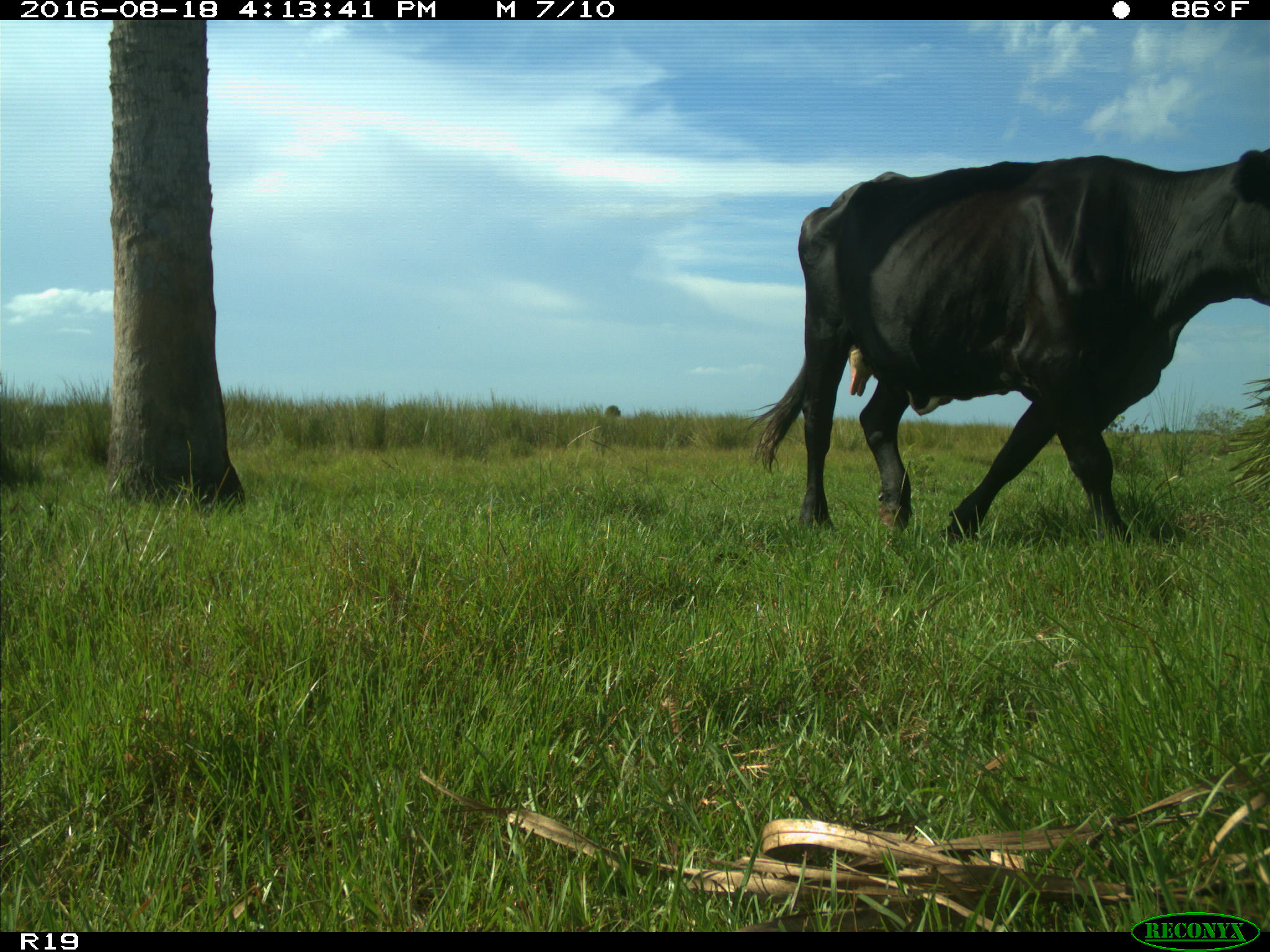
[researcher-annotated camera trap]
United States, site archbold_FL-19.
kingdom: Animalia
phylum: Chordata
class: Mammalia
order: Artiodactyla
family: Bovidae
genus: Bos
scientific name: Bos taurus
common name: domestic cow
Bos taurus (domestic cow).